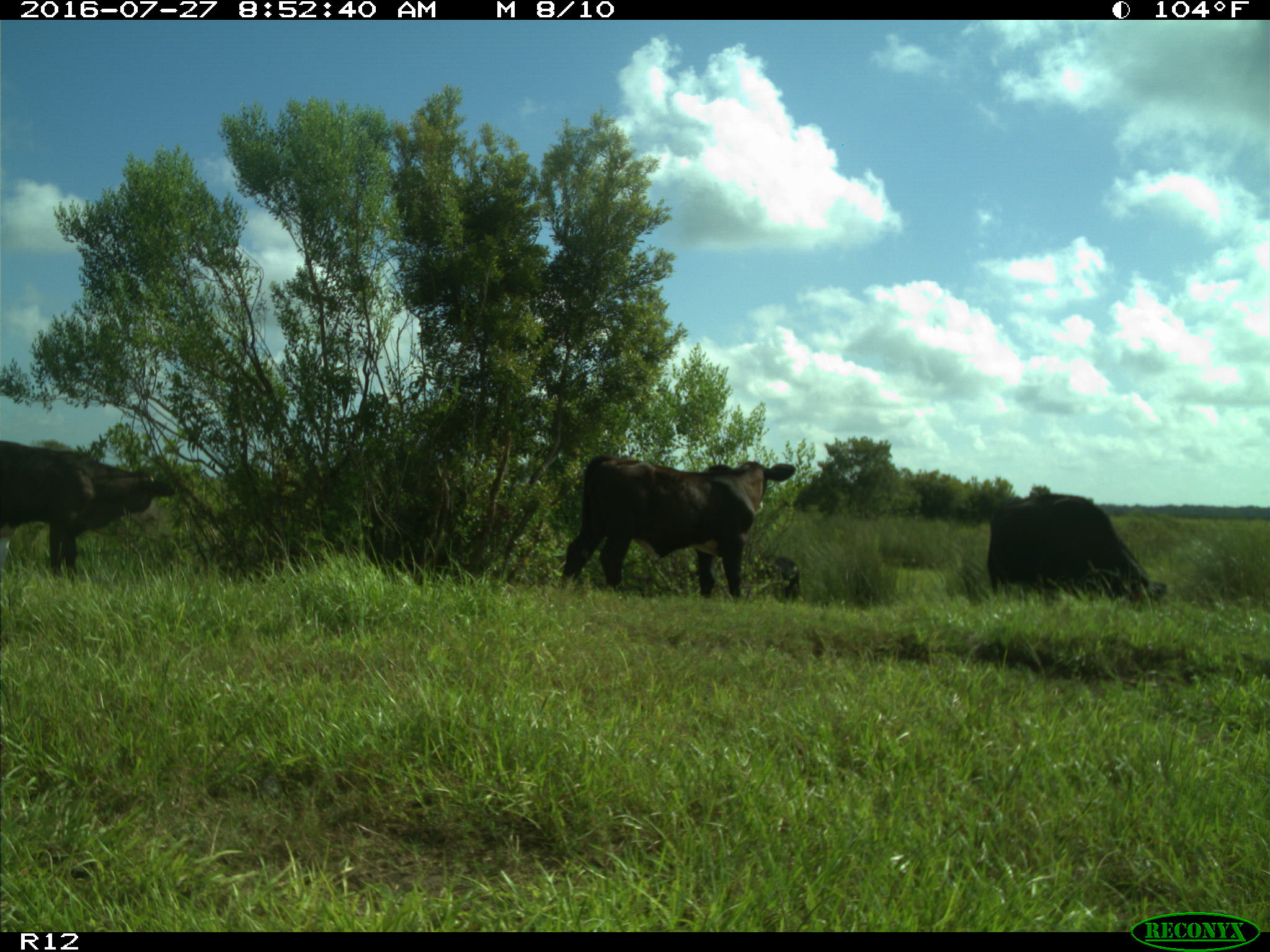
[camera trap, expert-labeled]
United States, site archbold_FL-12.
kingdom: Animalia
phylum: Chordata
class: Mammalia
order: Artiodactyla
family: Bovidae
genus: Bos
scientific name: Bos taurus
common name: domestic cow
Bos taurus (domestic cow).